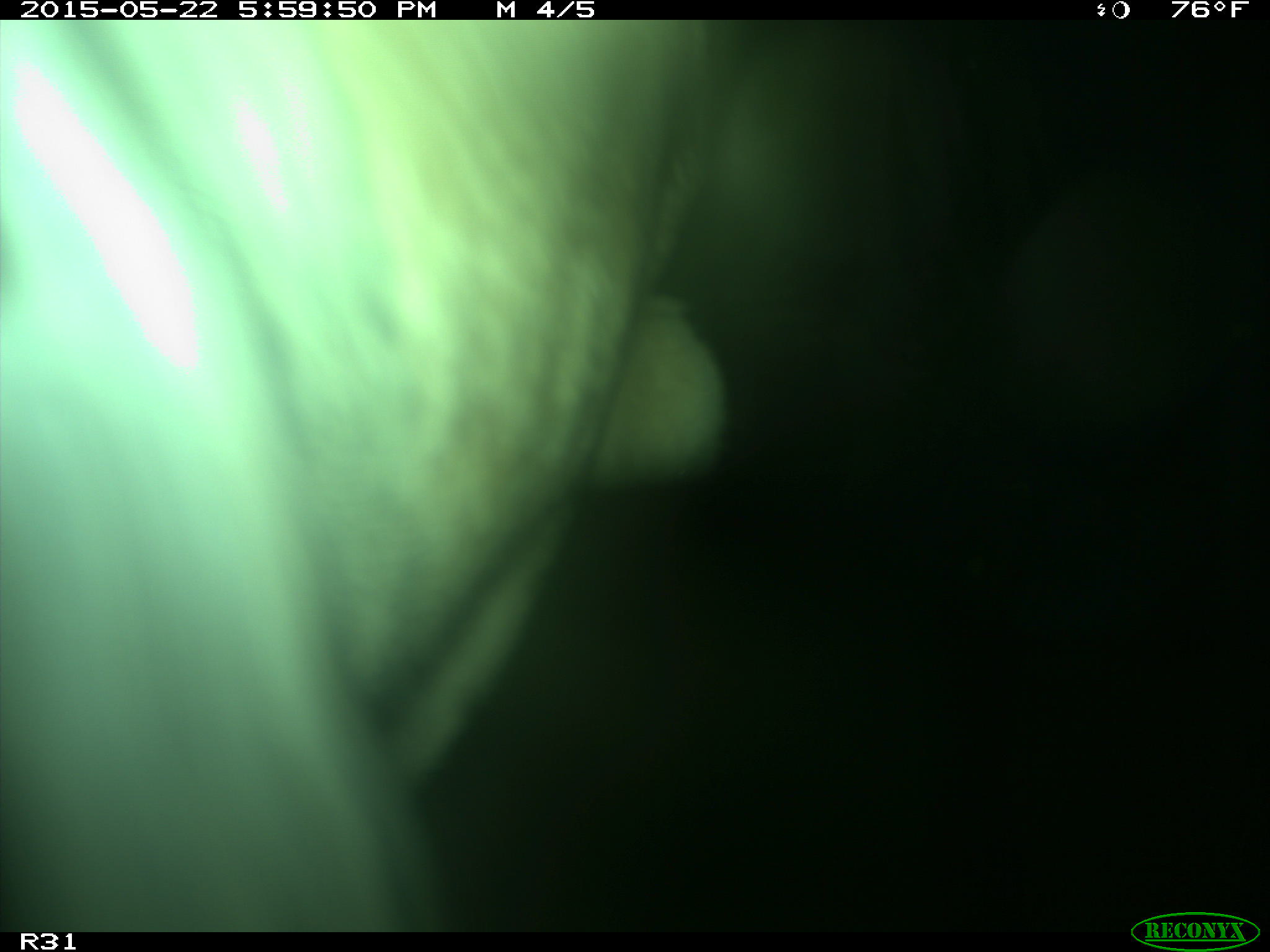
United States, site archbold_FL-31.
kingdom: Animalia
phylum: Chordata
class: Mammalia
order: Artiodactyla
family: Bovidae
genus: Bos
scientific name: Bos taurus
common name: domestic cow